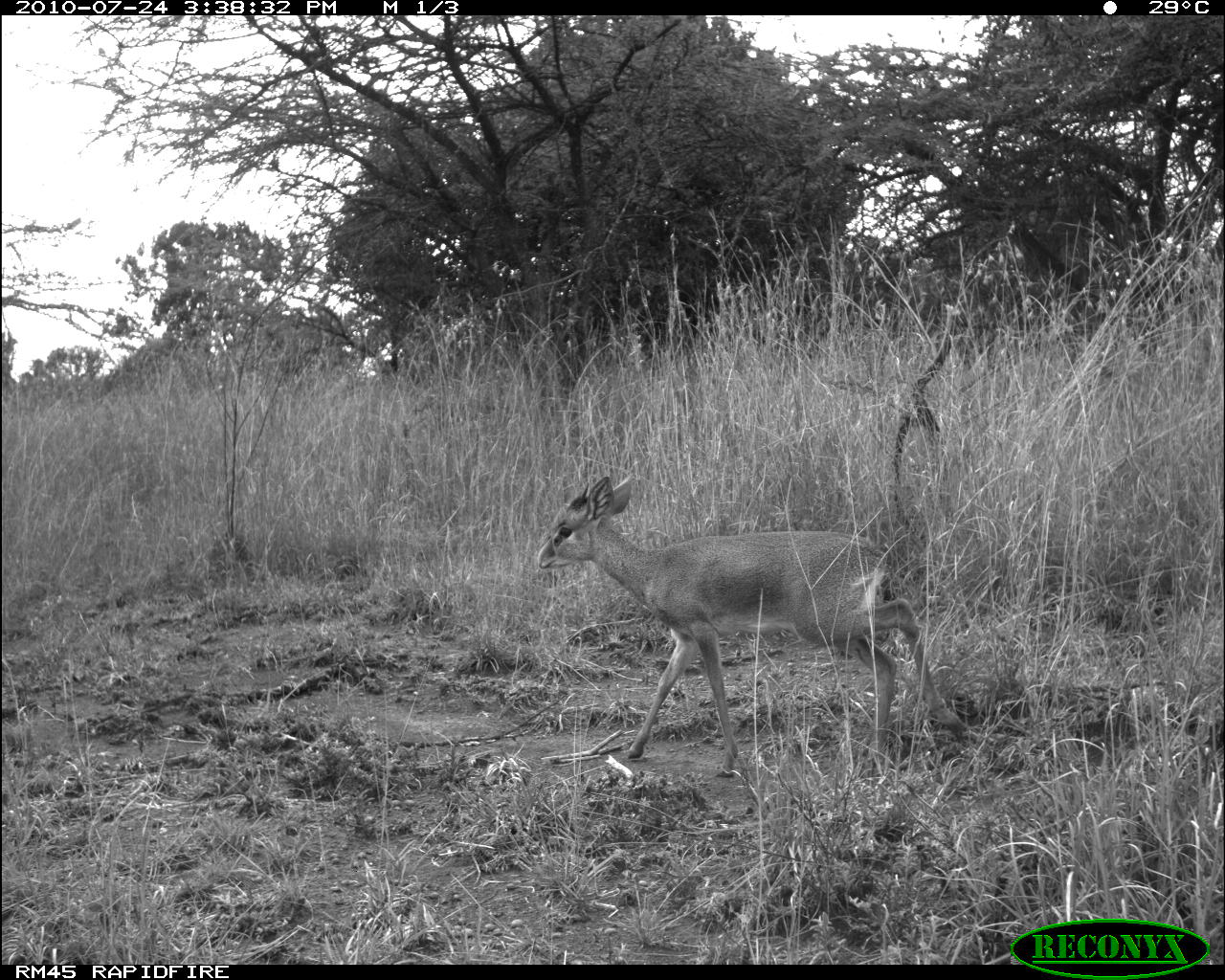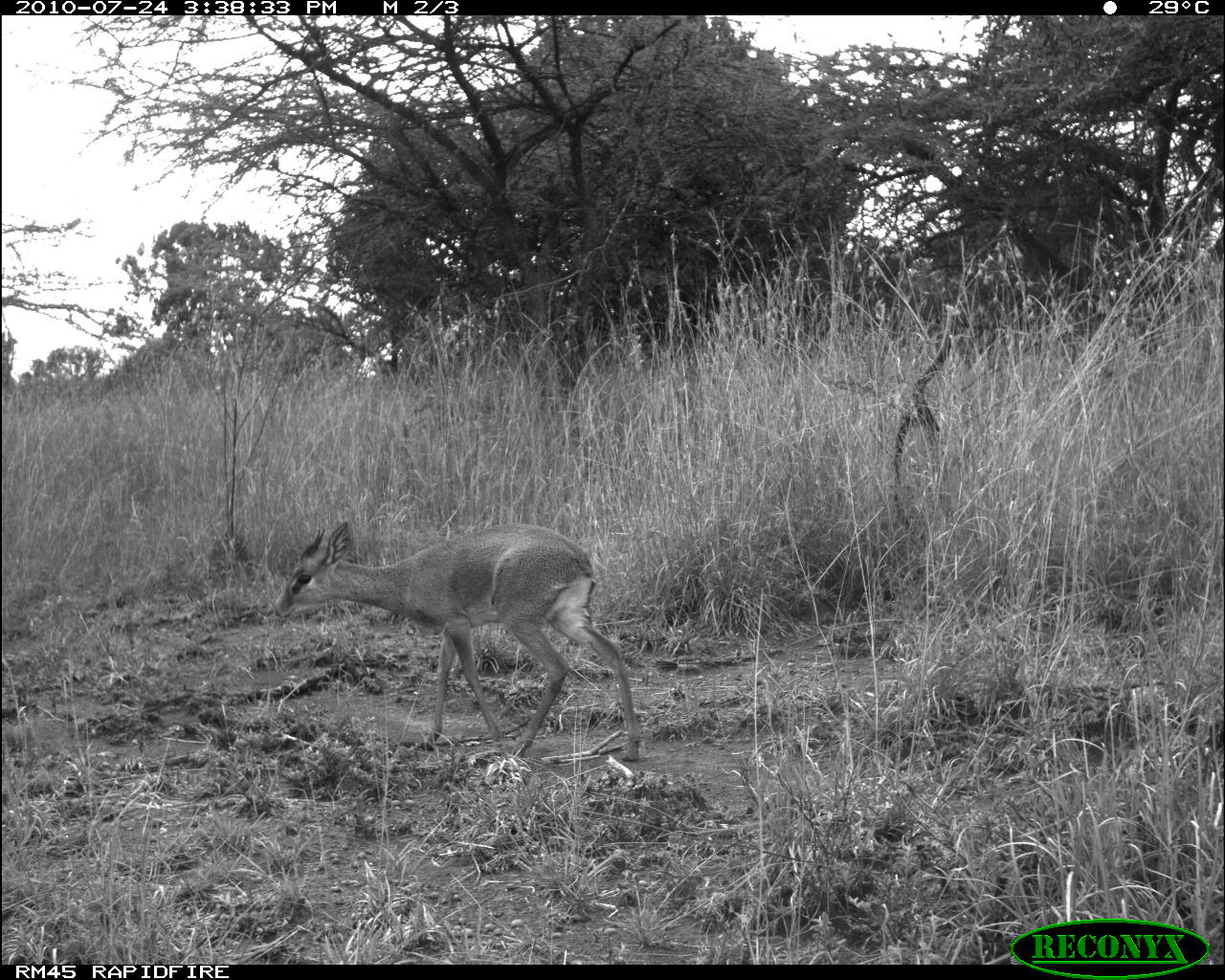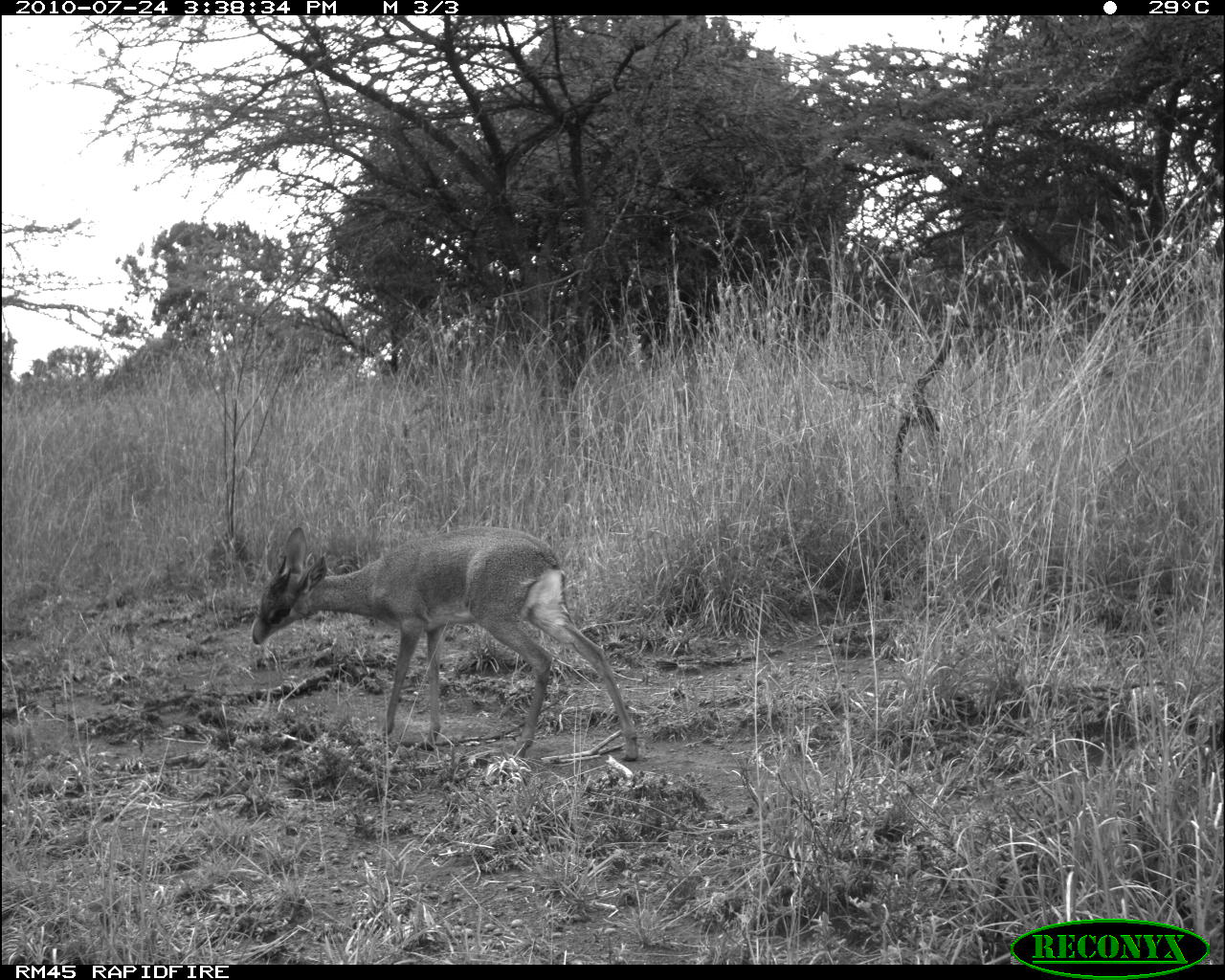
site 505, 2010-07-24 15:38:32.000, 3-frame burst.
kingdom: Animalia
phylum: Chordata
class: Mammalia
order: Artiodactyla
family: Bovidae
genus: Madoqua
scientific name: Madoqua guentheri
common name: günther's dik-dik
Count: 1.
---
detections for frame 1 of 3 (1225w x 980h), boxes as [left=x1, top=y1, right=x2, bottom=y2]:
madoqua guentheri: [left=536, top=475, right=968, bottom=779]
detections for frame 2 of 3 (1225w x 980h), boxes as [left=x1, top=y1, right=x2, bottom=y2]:
madoqua guentheri: [left=275, top=522, right=640, bottom=763]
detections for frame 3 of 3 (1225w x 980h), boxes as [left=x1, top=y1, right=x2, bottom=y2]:
madoqua guentheri: [left=250, top=525, right=638, bottom=762]